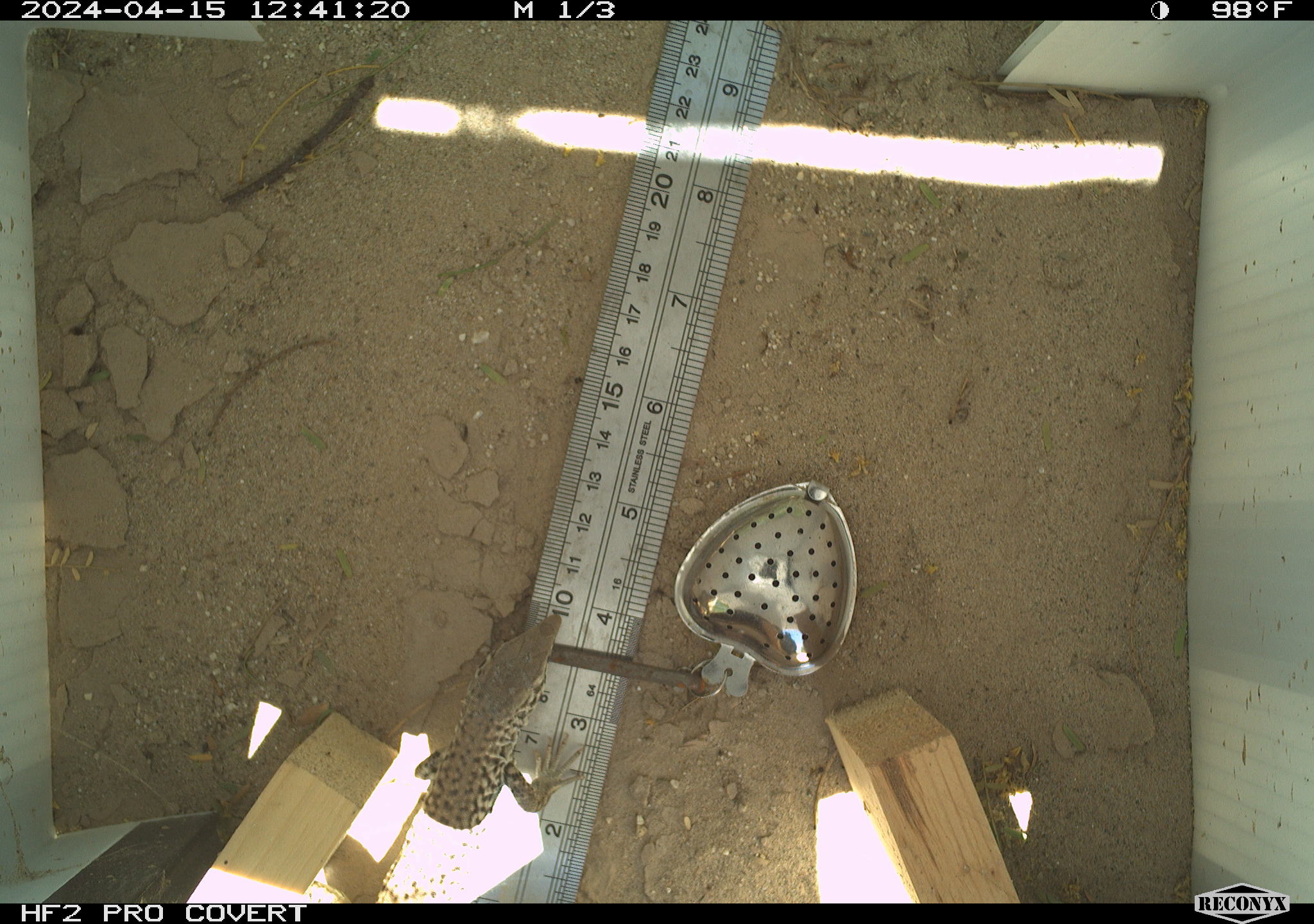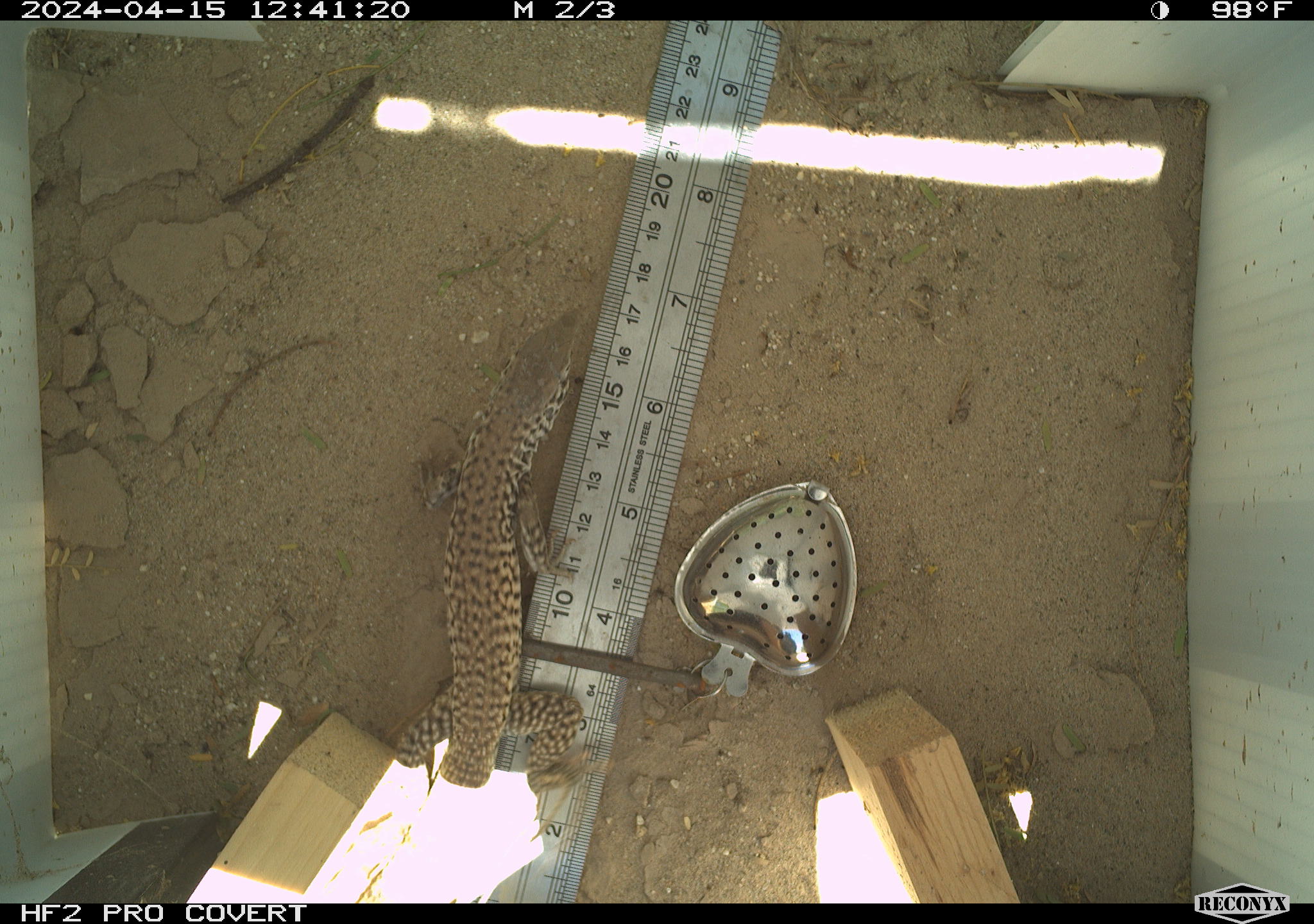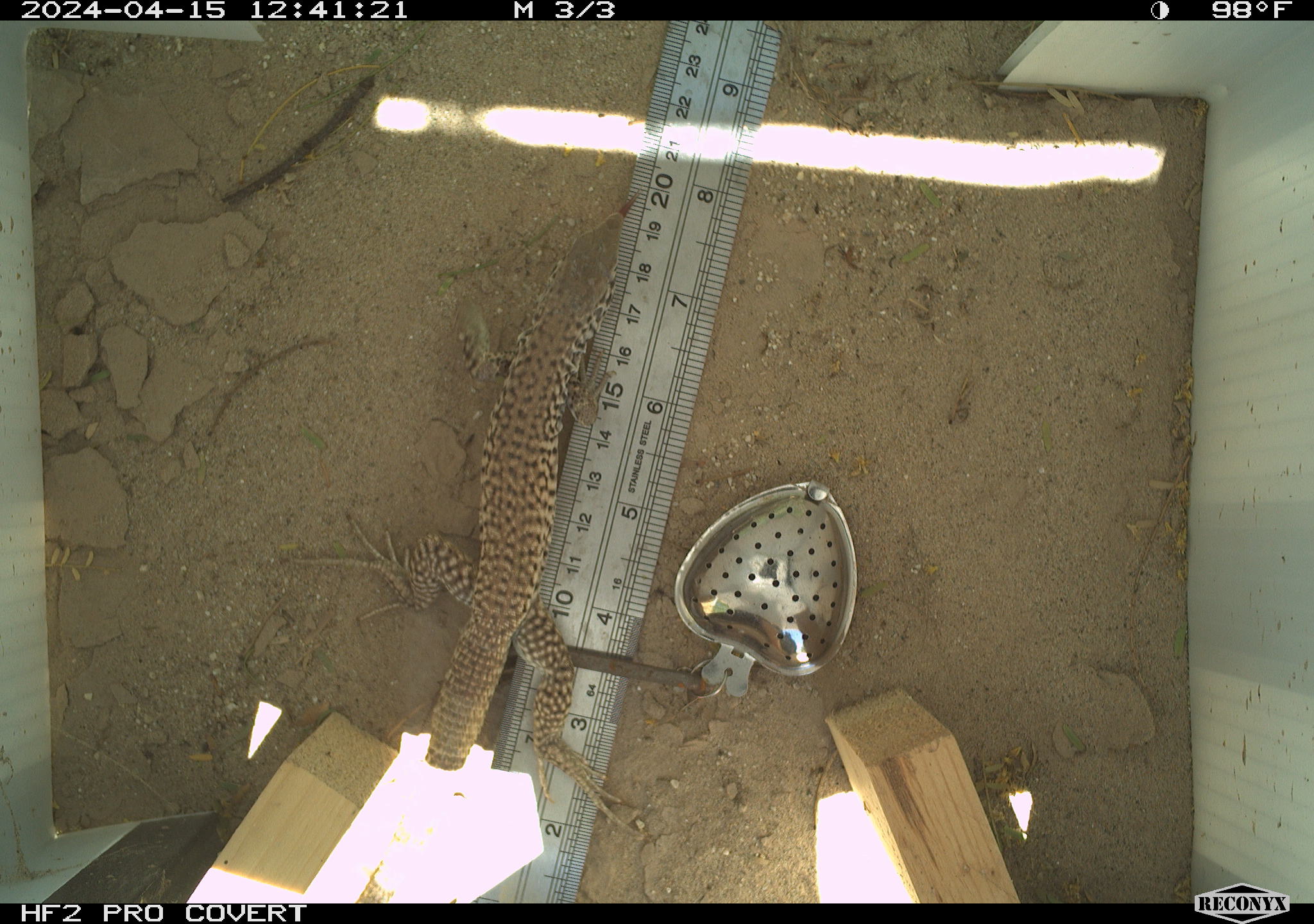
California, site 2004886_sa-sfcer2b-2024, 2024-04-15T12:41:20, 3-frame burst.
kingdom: Animalia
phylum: Chordata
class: Reptilia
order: Squamata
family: Teiidae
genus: Aspidoscelis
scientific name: Aspidoscelis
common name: whiptail lizards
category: aspidoscelis species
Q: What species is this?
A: Aspidoscelis species (whiptail lizards) (Aspidoscelis).